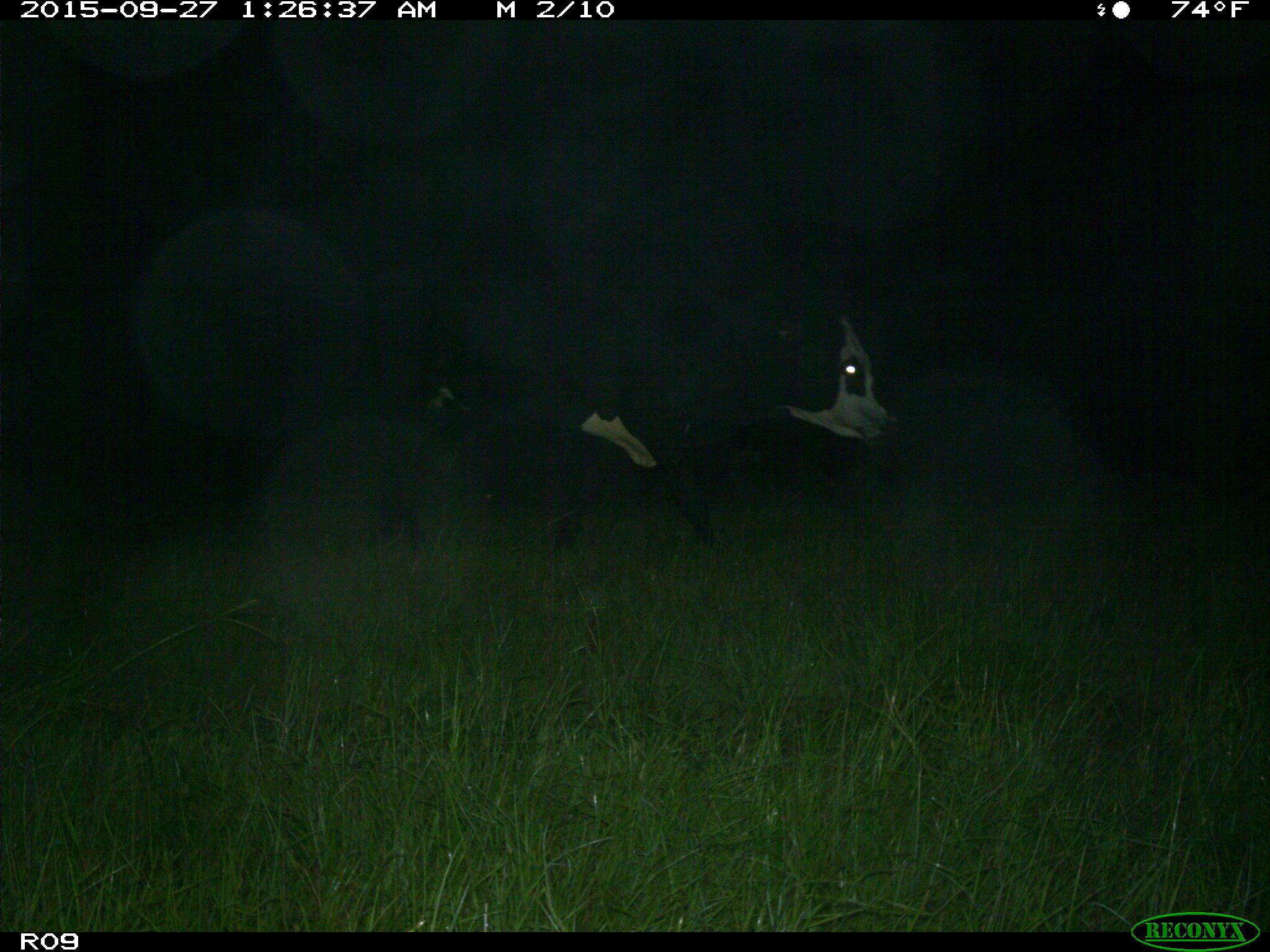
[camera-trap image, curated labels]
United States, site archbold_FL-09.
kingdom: Animalia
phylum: Chordata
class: Mammalia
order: Artiodactyla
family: Bovidae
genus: Bos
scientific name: Bos taurus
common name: domestic cow